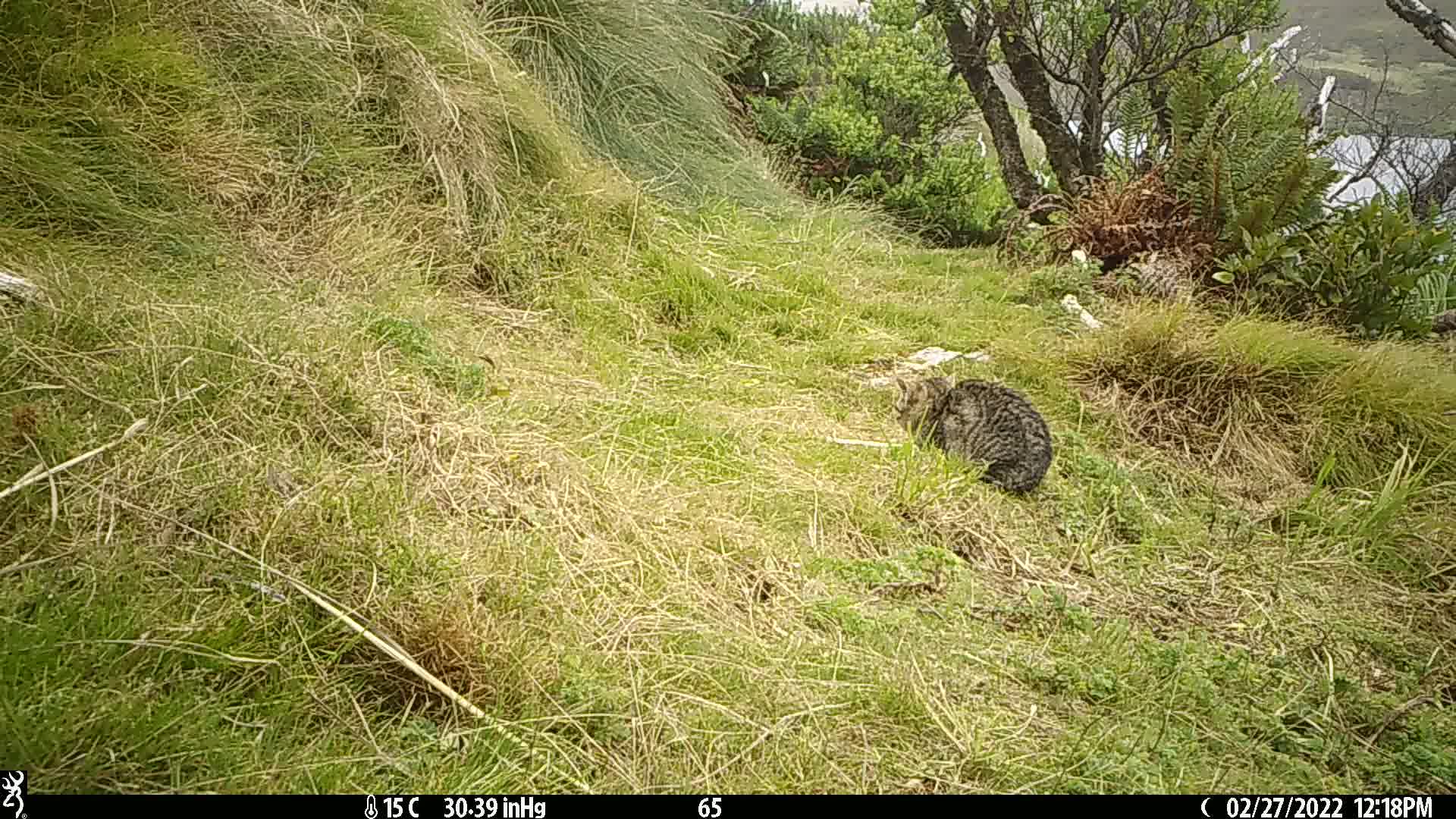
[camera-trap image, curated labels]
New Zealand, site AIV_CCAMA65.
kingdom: Animalia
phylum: Chordata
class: Mammalia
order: Carnivora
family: Felidae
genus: Felis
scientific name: Felis catus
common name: domestic cat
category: cat